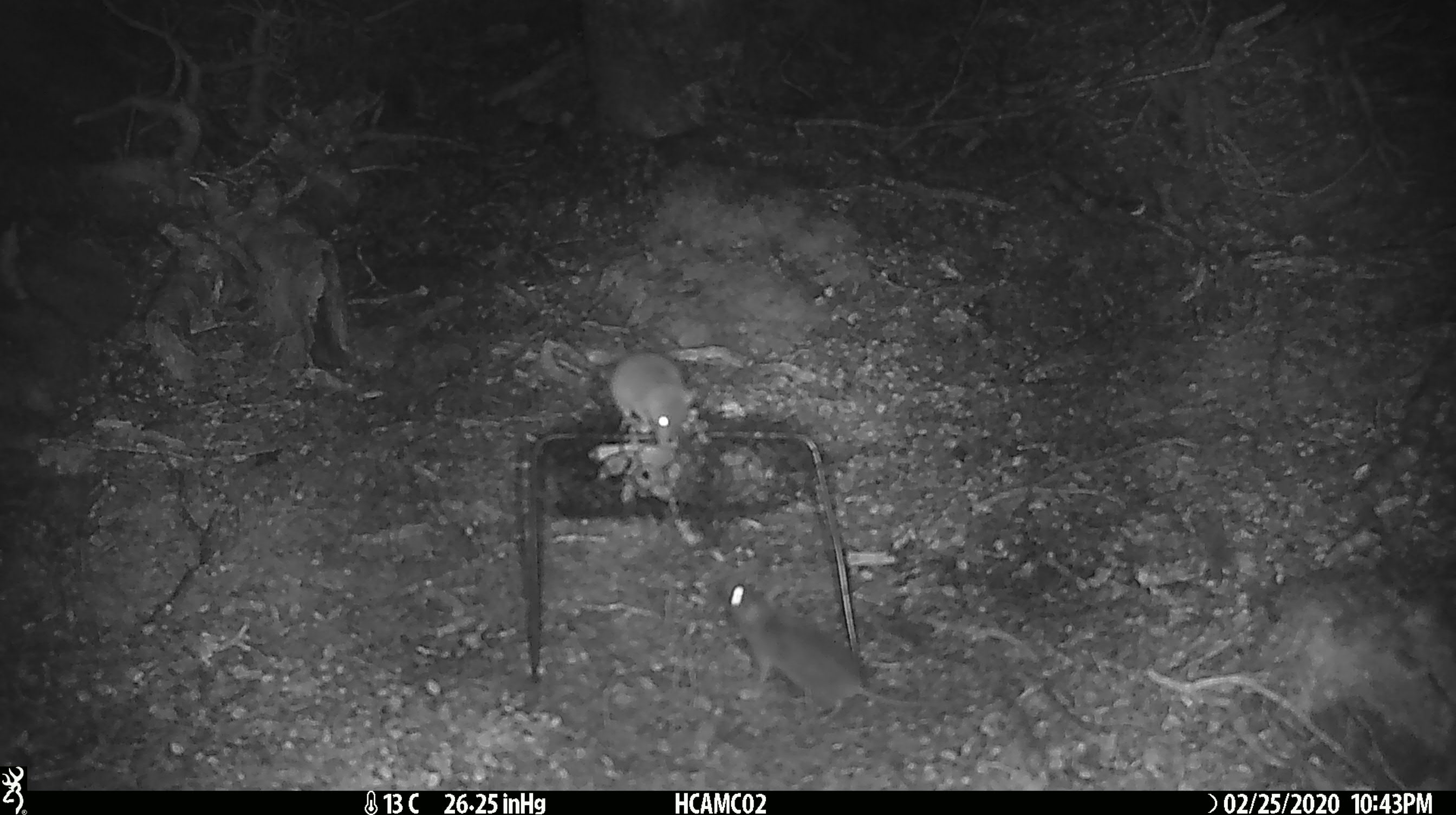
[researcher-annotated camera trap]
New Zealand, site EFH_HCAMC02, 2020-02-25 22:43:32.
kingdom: Animalia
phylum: Chordata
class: Mammalia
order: Rodentia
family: Muridae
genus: Mus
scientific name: Mus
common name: mouse